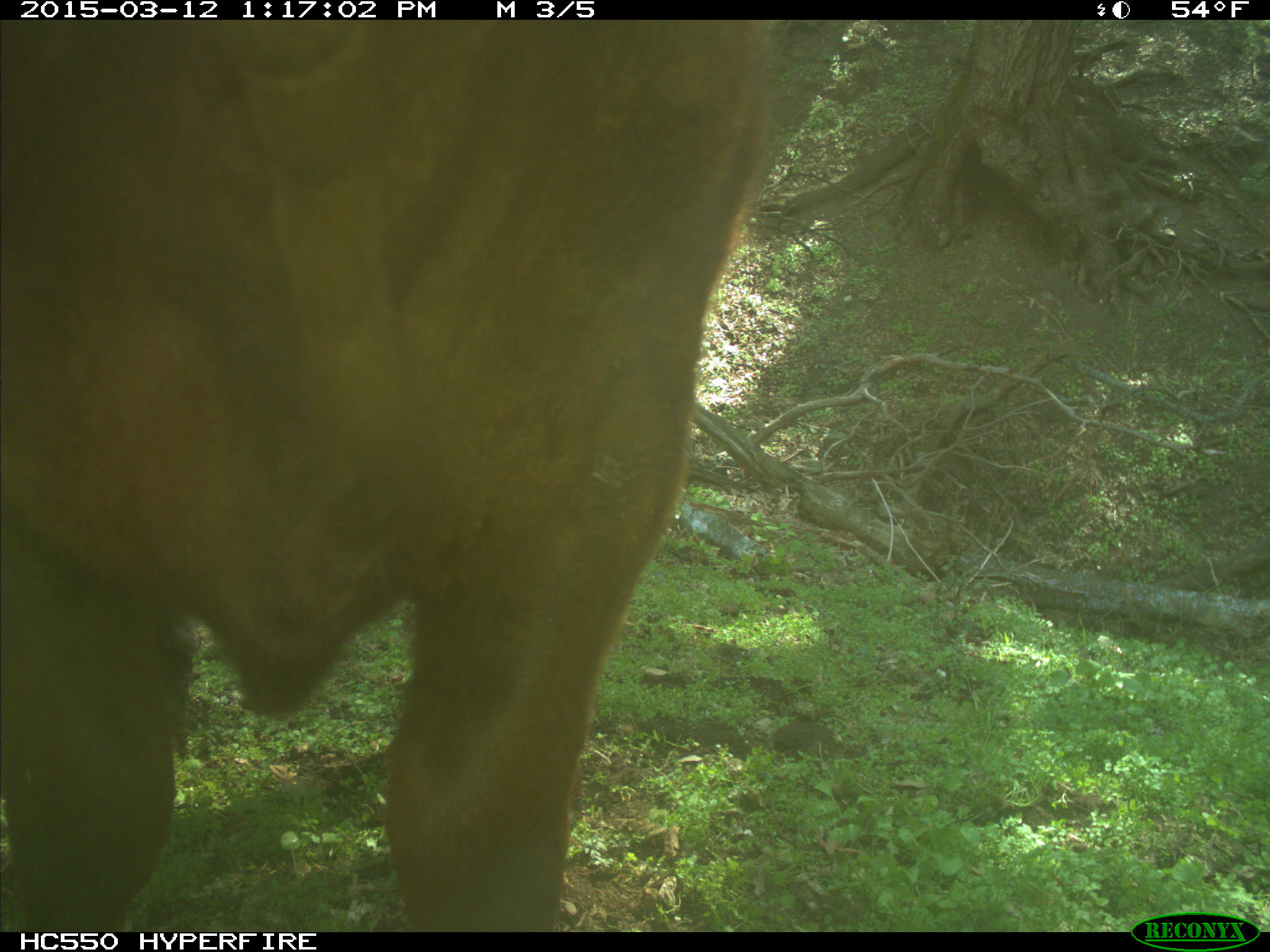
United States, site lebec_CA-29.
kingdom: Animalia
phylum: Chordata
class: Mammalia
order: Artiodactyla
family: Bovidae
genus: Bos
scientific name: Bos taurus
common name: domestic cow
Bos taurus (domestic cow).